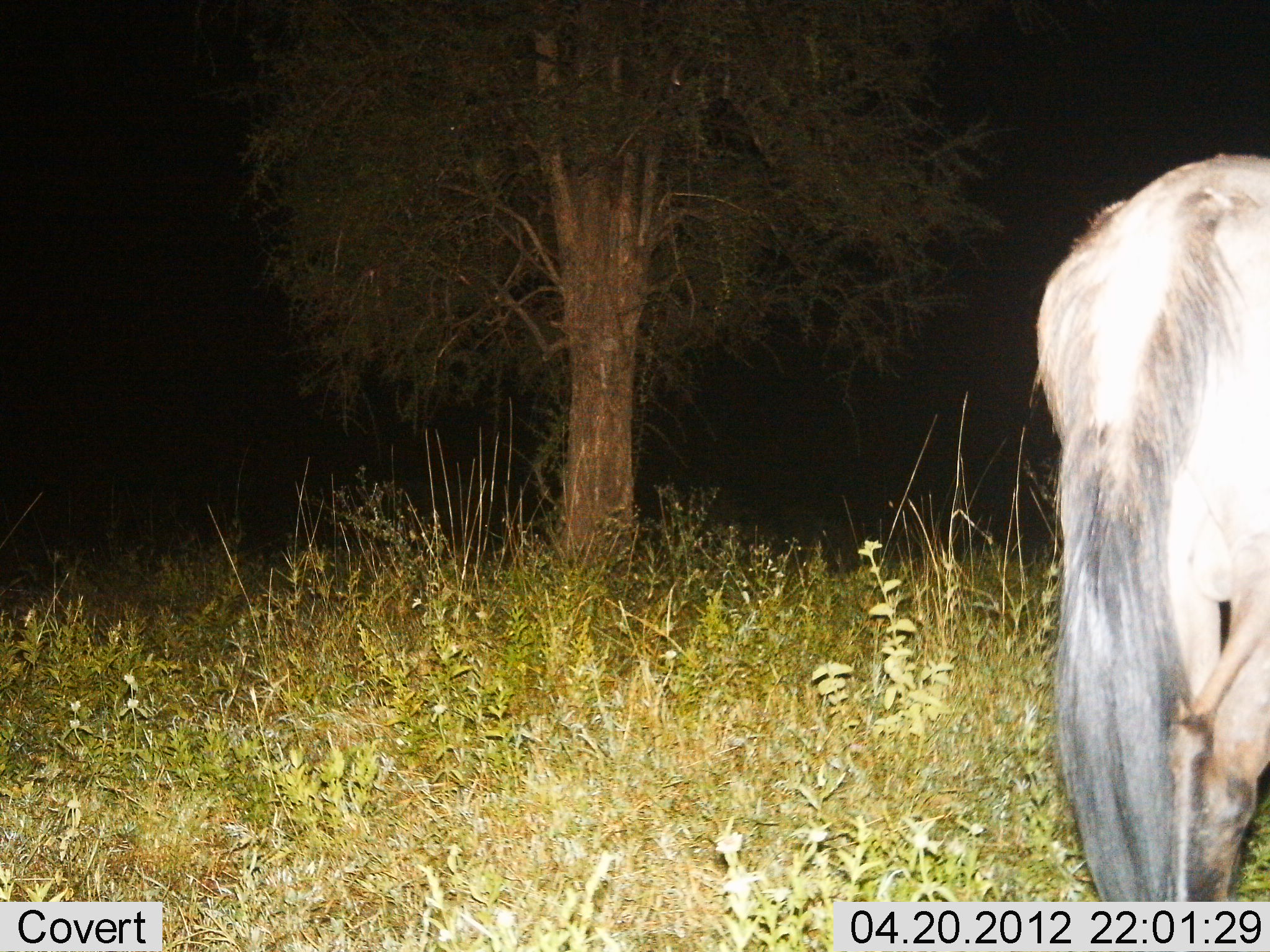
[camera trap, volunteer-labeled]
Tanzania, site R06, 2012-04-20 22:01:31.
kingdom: Animalia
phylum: Chordata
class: Mammalia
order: Artiodactyla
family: Bovidae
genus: Connochaetes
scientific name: Connochaetes taurinus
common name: blue wildebeest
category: wildebeest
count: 1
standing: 62%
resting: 0%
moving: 31%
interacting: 0%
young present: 0%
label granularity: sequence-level